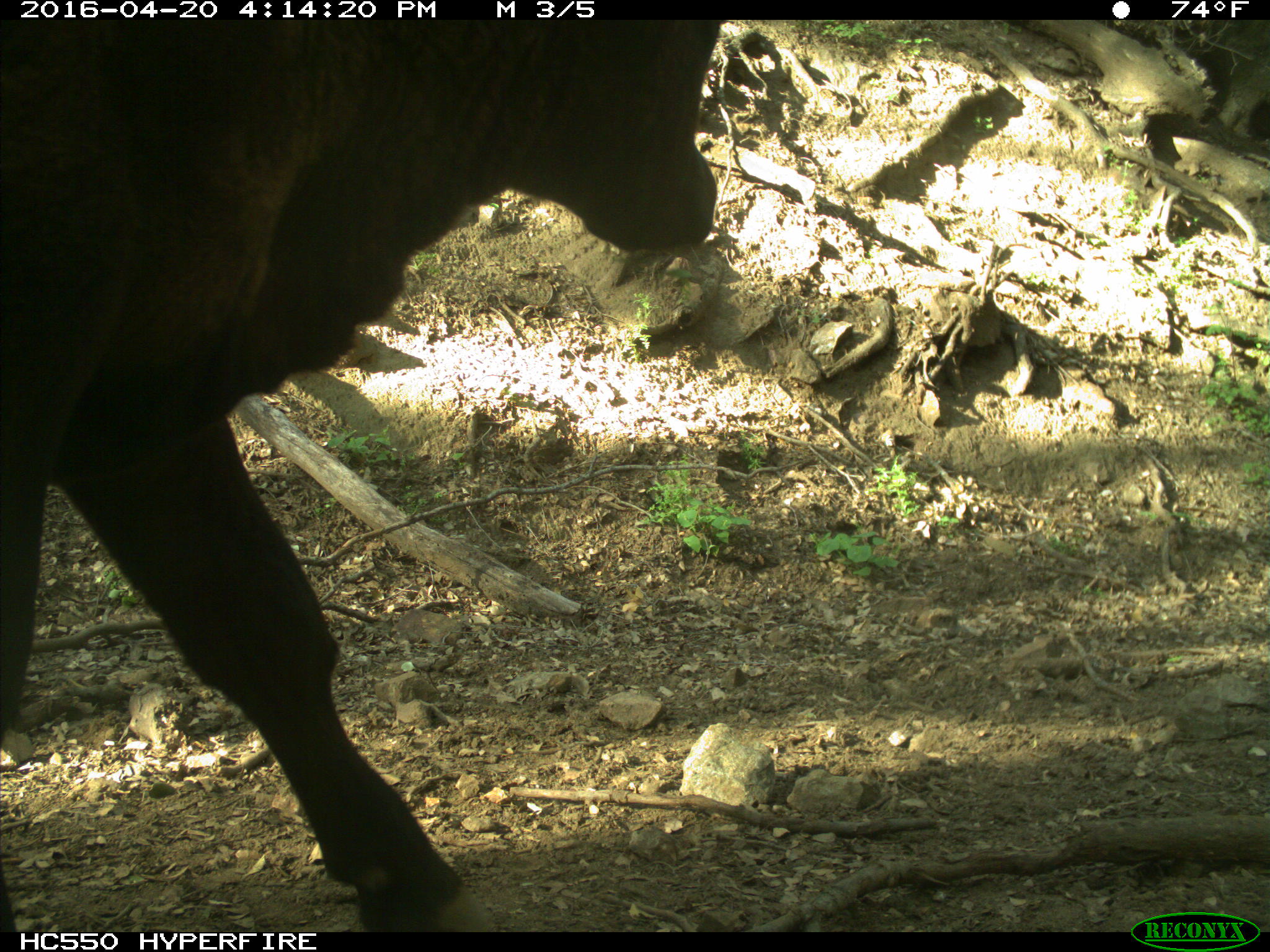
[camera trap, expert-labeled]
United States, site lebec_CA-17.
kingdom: Animalia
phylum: Chordata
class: Mammalia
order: Artiodactyla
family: Bovidae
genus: Bos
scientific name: Bos taurus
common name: domestic cow